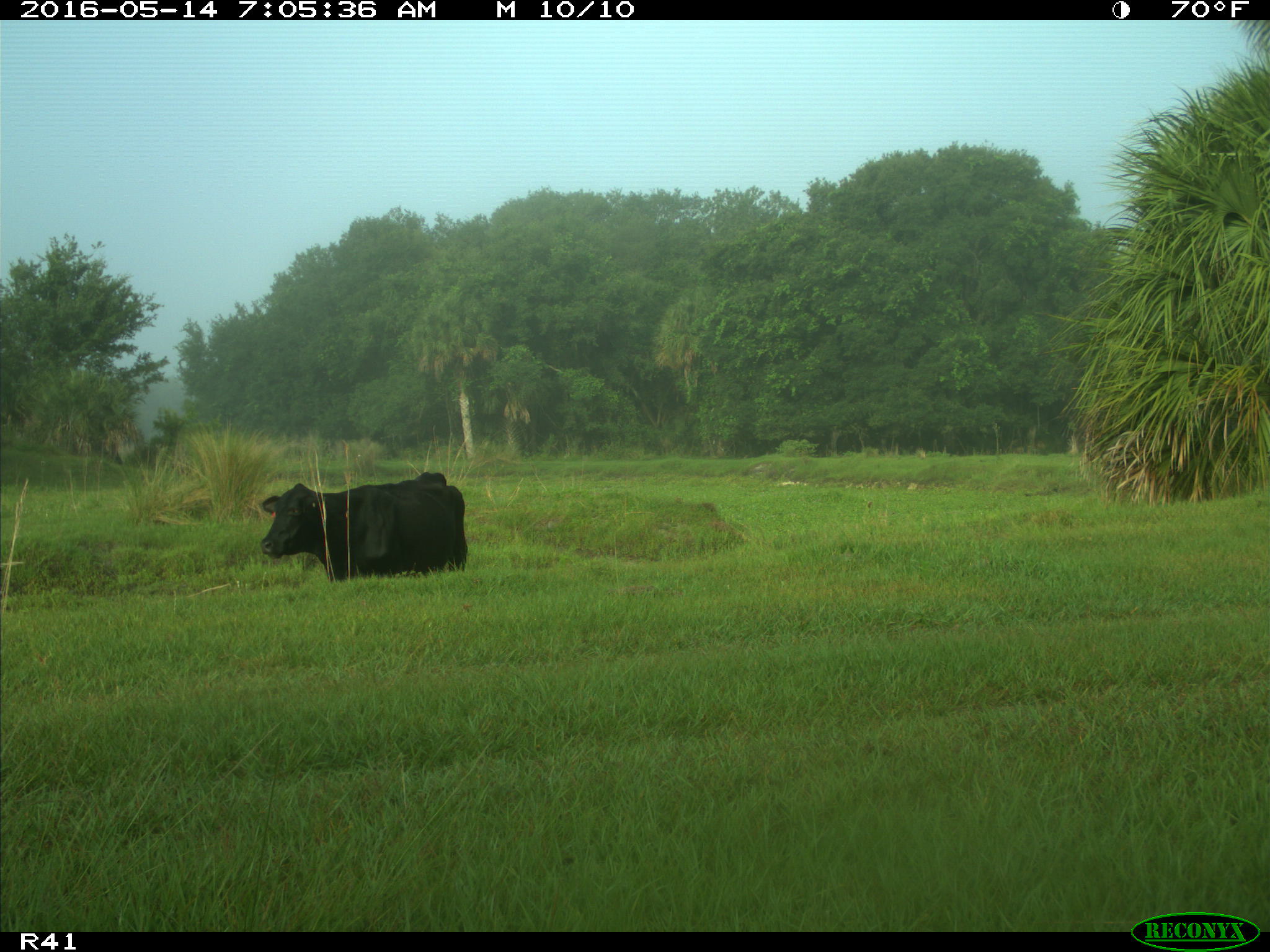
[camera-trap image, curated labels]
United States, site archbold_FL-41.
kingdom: Animalia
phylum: Chordata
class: Mammalia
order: Artiodactyla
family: Bovidae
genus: Bos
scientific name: Bos taurus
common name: domestic cow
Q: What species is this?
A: Bos taurus (domestic cow).